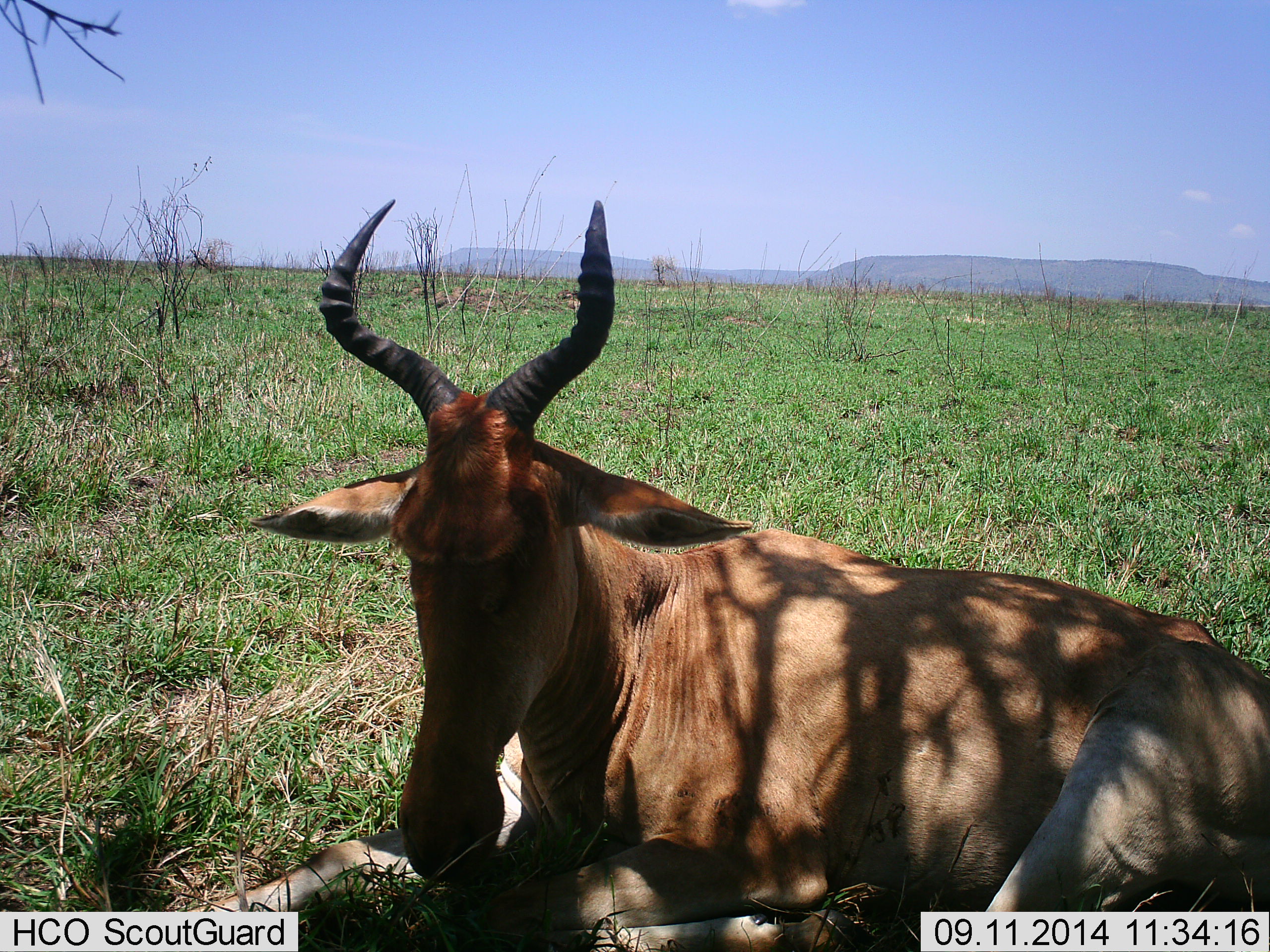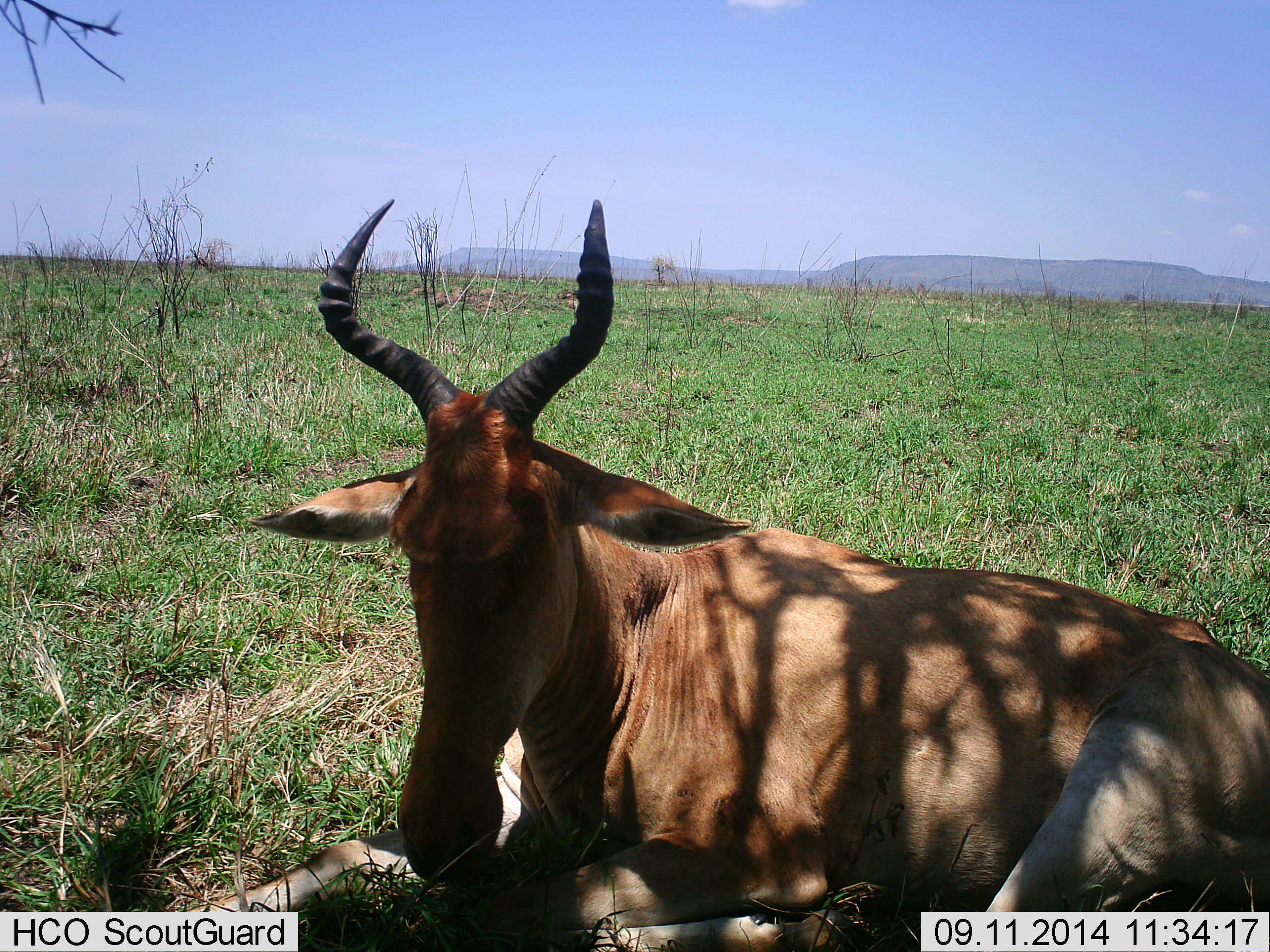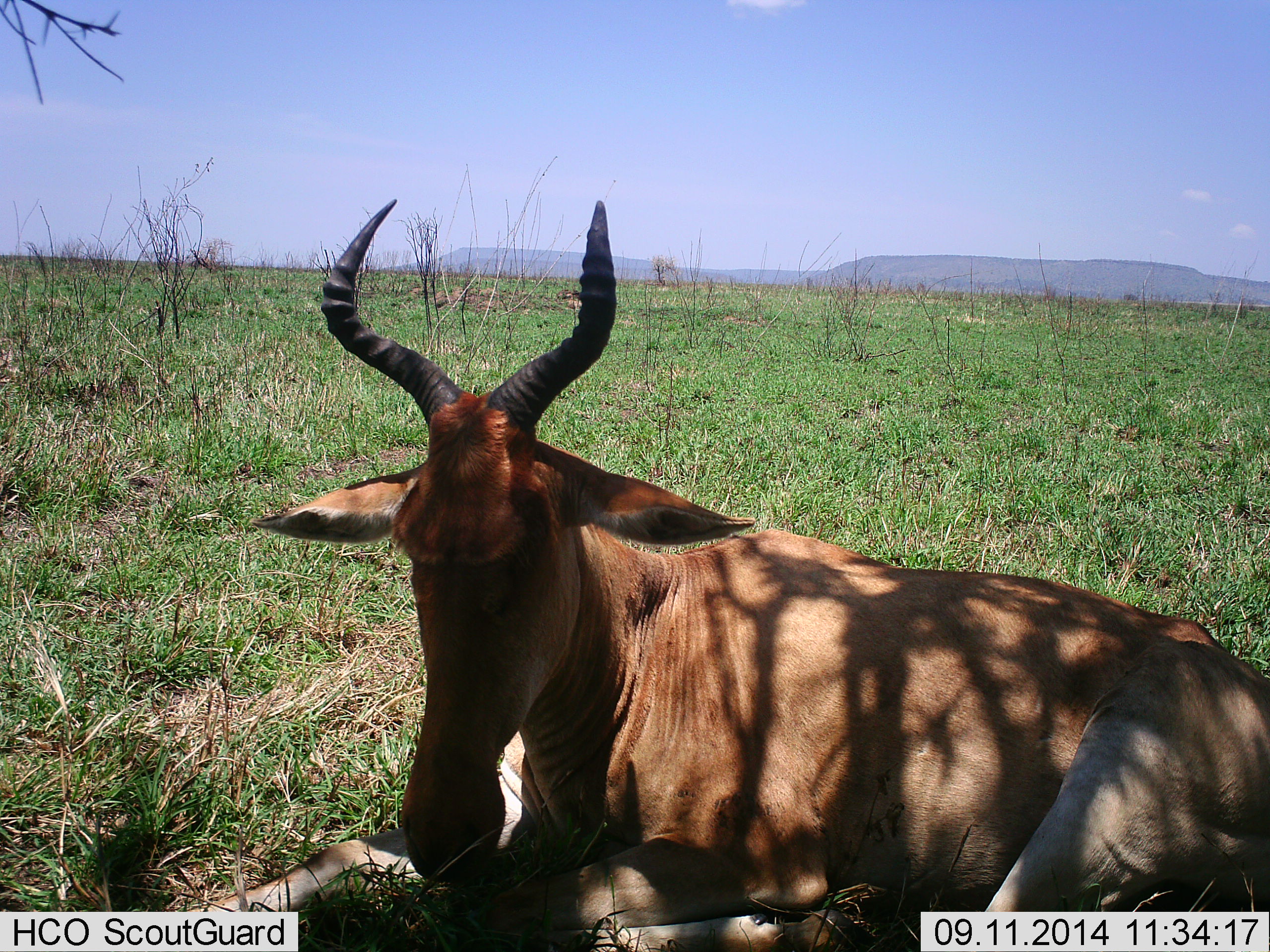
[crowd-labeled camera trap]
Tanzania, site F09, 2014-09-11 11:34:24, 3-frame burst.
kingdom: Animalia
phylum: Chordata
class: Mammalia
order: Artiodactyla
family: Bovidae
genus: Alcelaphus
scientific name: Alcelaphus buselaphus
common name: hartebeest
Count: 1.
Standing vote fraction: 0%.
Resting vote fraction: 100%.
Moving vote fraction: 0%.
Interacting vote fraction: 0%.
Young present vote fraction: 0%.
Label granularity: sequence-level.